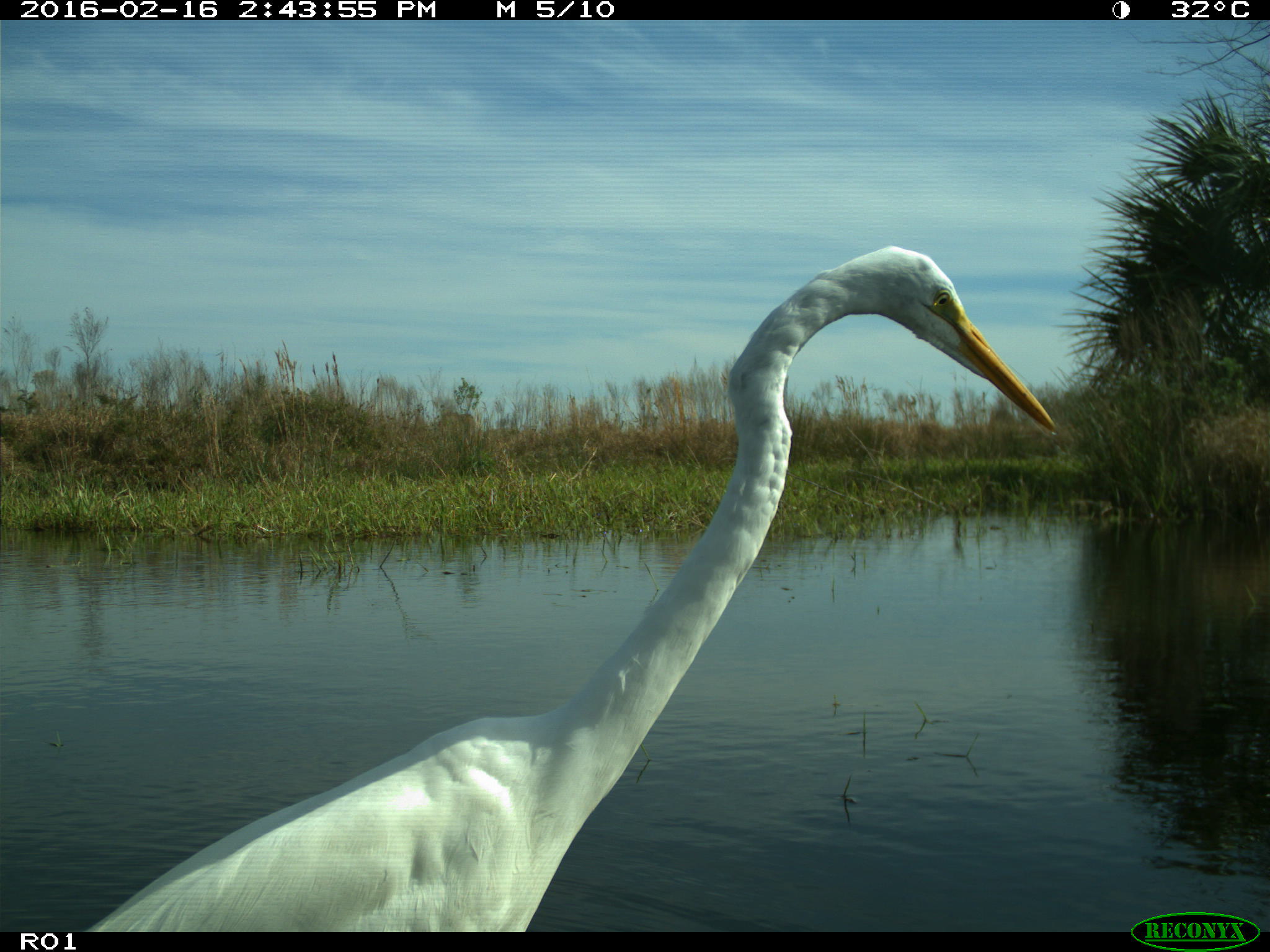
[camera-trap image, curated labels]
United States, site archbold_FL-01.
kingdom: Animalia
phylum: Chordata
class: Aves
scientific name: Aves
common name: birds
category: unidentified bird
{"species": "unidentified bird (birds) (Aves)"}